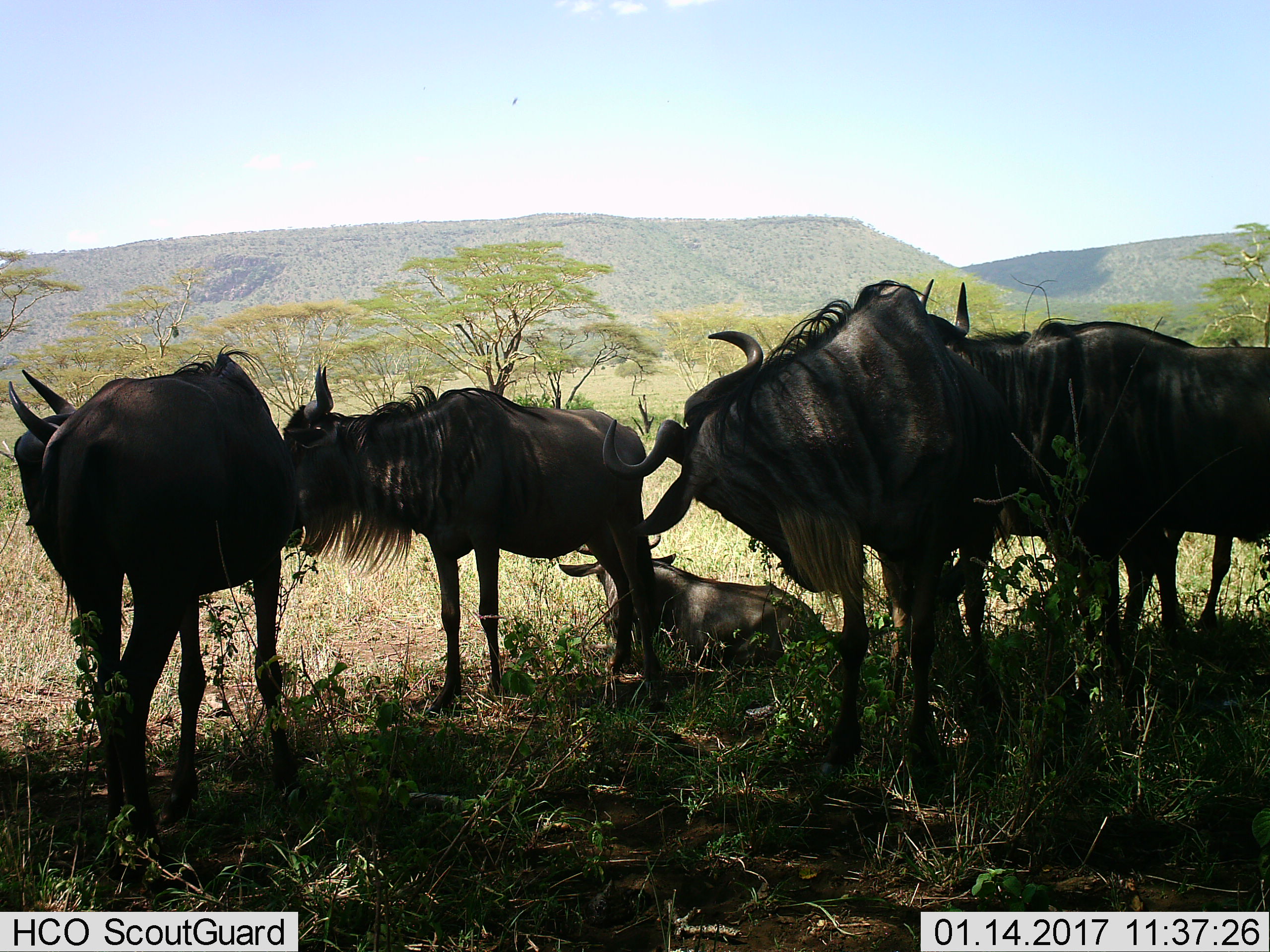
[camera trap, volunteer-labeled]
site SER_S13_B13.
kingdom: Animalia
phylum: Chordata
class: Mammalia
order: Artiodactyla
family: Bovidae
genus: Connochaetes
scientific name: Connochaetes taurinus taurinus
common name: blue wildebeest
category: wildebeestblue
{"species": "wildebeestblue (blue wildebeest) (Connochaetes taurinus taurinus)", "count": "5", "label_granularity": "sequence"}